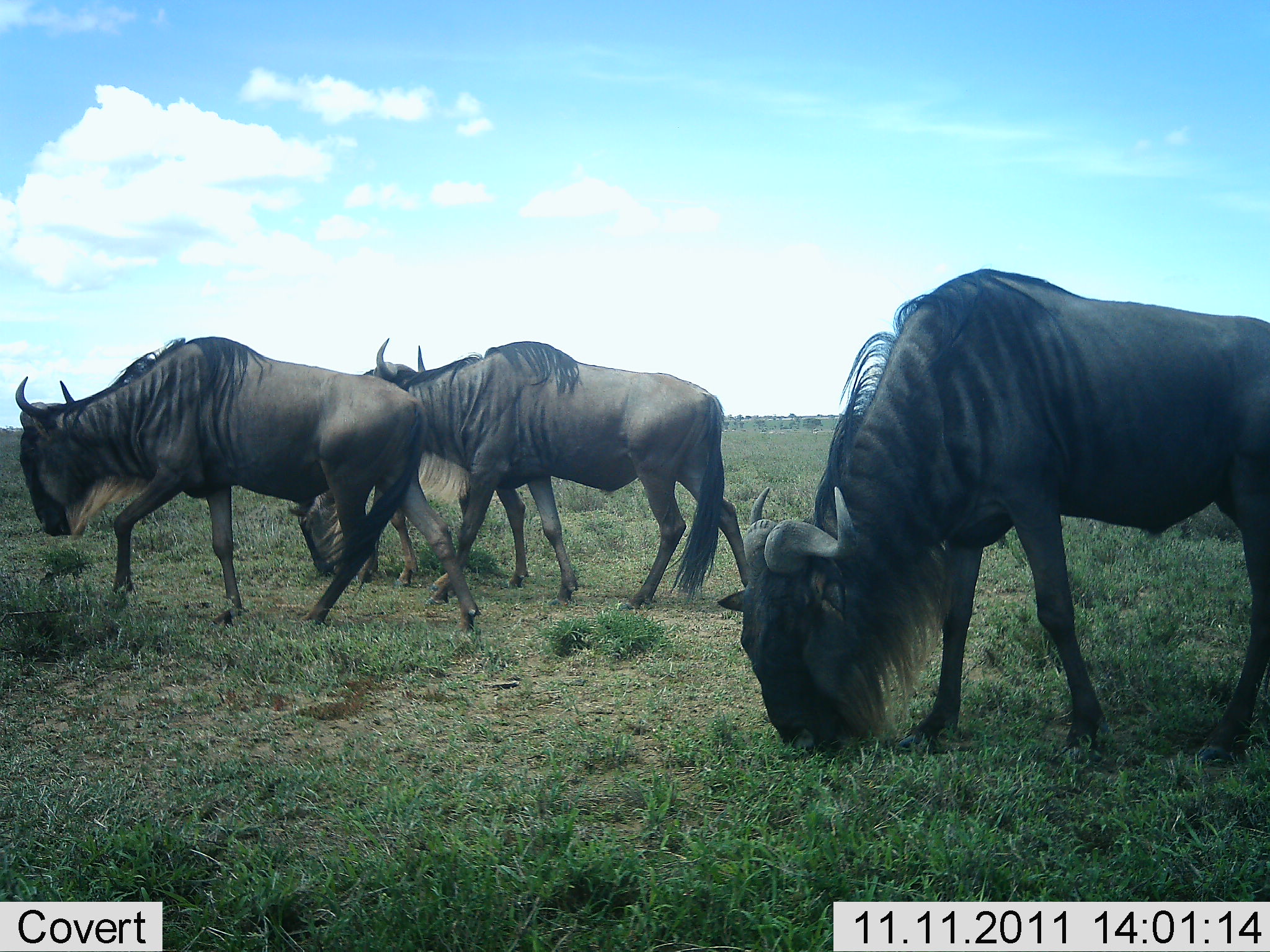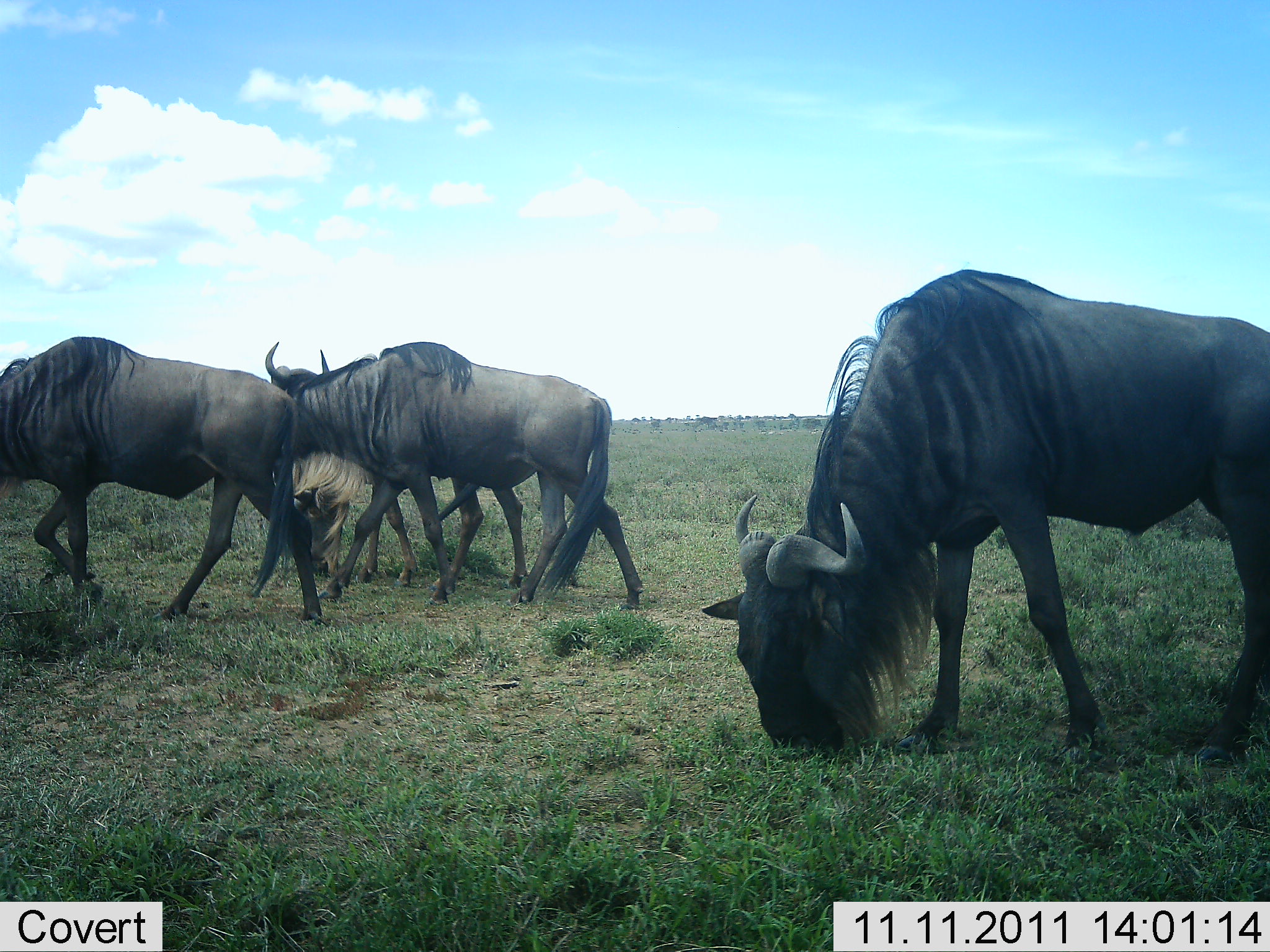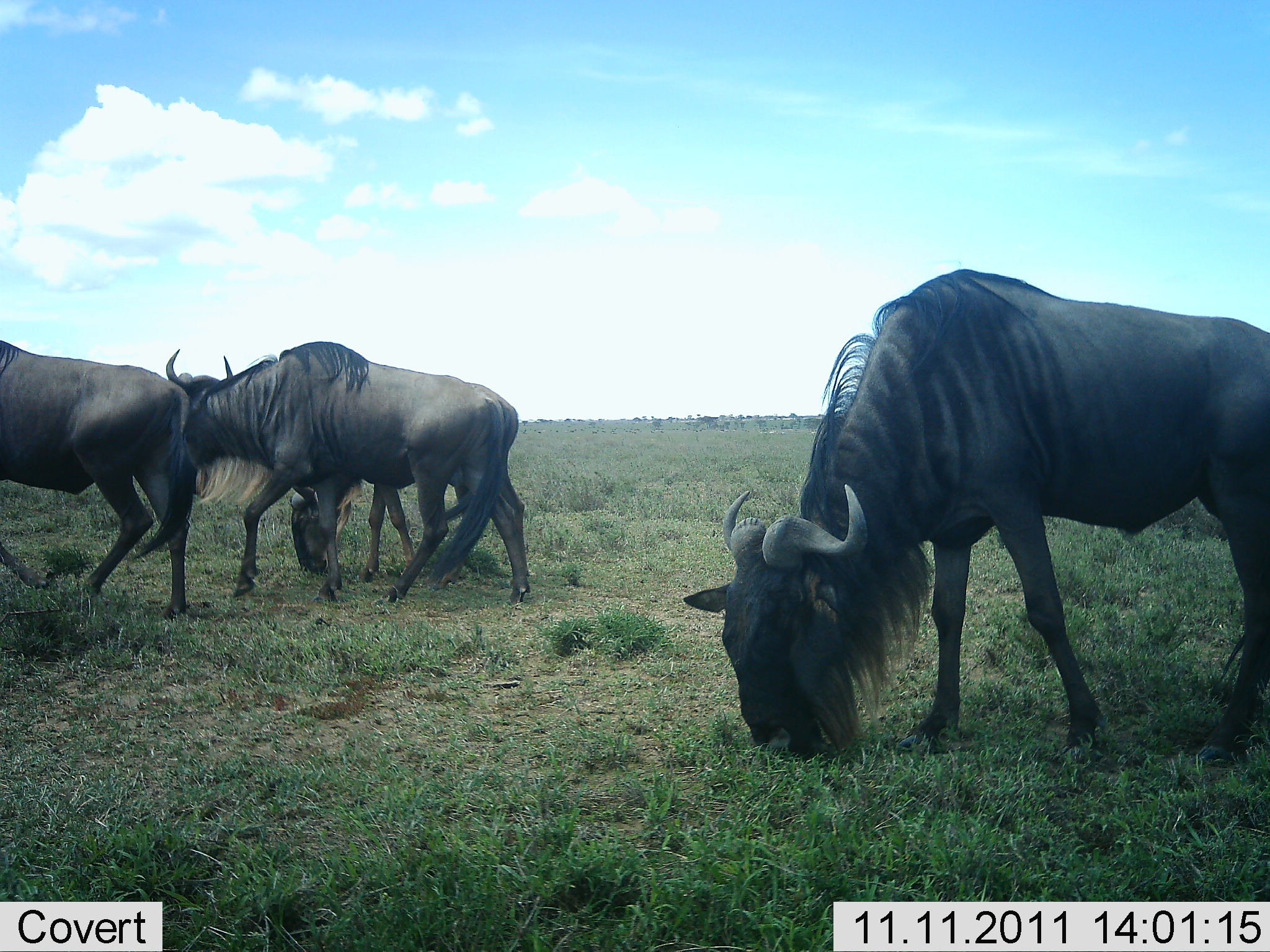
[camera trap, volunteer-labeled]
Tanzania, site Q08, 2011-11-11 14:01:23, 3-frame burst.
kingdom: Animalia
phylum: Chordata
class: Mammalia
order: Artiodactyla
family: Bovidae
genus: Connochaetes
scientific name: Connochaetes taurinus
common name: blue wildebeest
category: wildebeest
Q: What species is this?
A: Wildebeest (blue wildebeest) (Connochaetes taurinus).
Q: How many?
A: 4.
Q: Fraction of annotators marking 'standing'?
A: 12%.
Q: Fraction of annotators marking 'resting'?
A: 0%.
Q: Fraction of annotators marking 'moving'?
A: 69%.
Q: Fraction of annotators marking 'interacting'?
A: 0%.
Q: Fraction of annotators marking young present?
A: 0%.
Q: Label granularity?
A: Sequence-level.